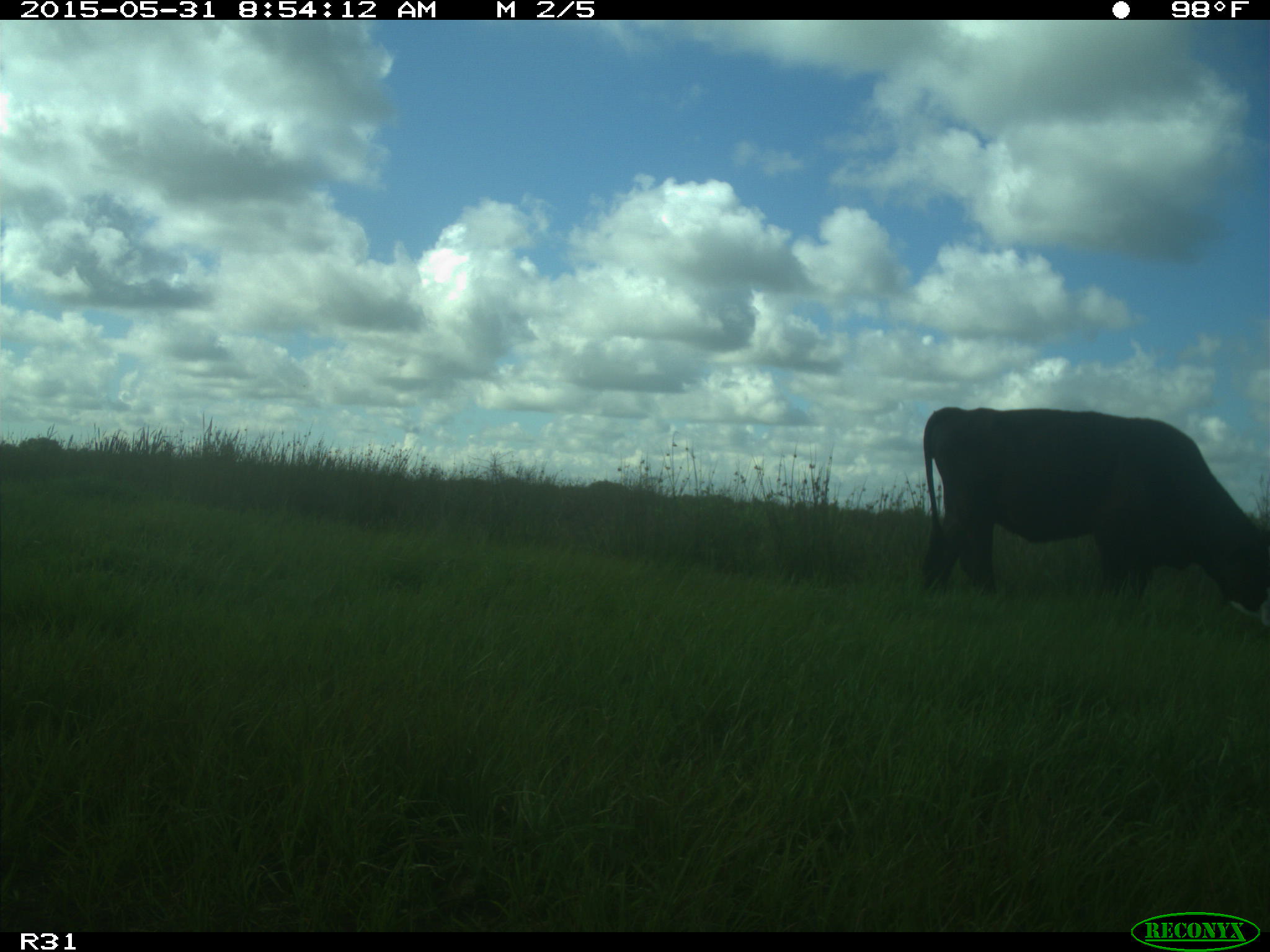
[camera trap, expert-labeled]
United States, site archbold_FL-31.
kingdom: Animalia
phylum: Chordata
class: Mammalia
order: Artiodactyla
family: Bovidae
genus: Bos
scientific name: Bos taurus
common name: domestic cow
Bos taurus (domestic cow).